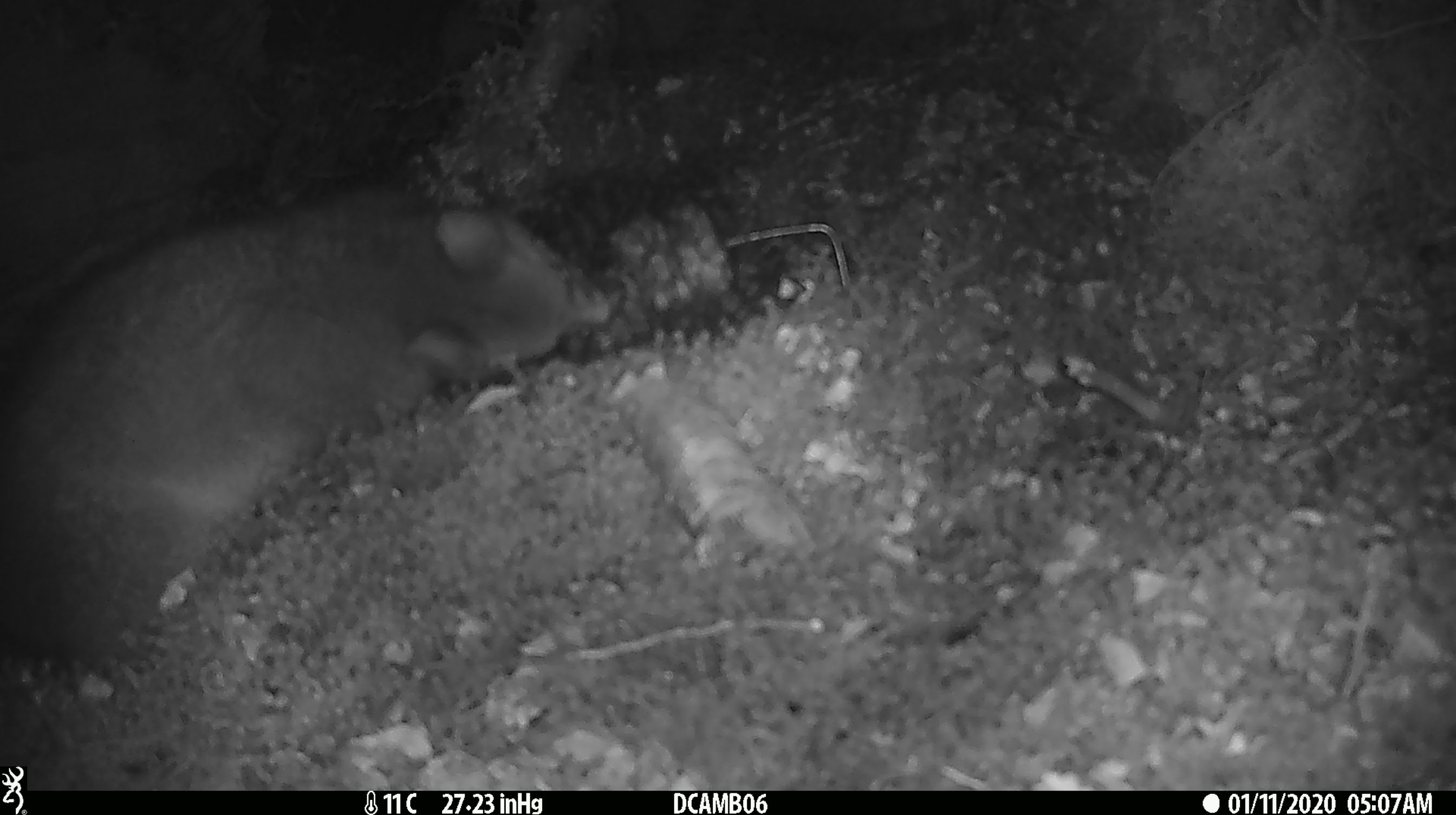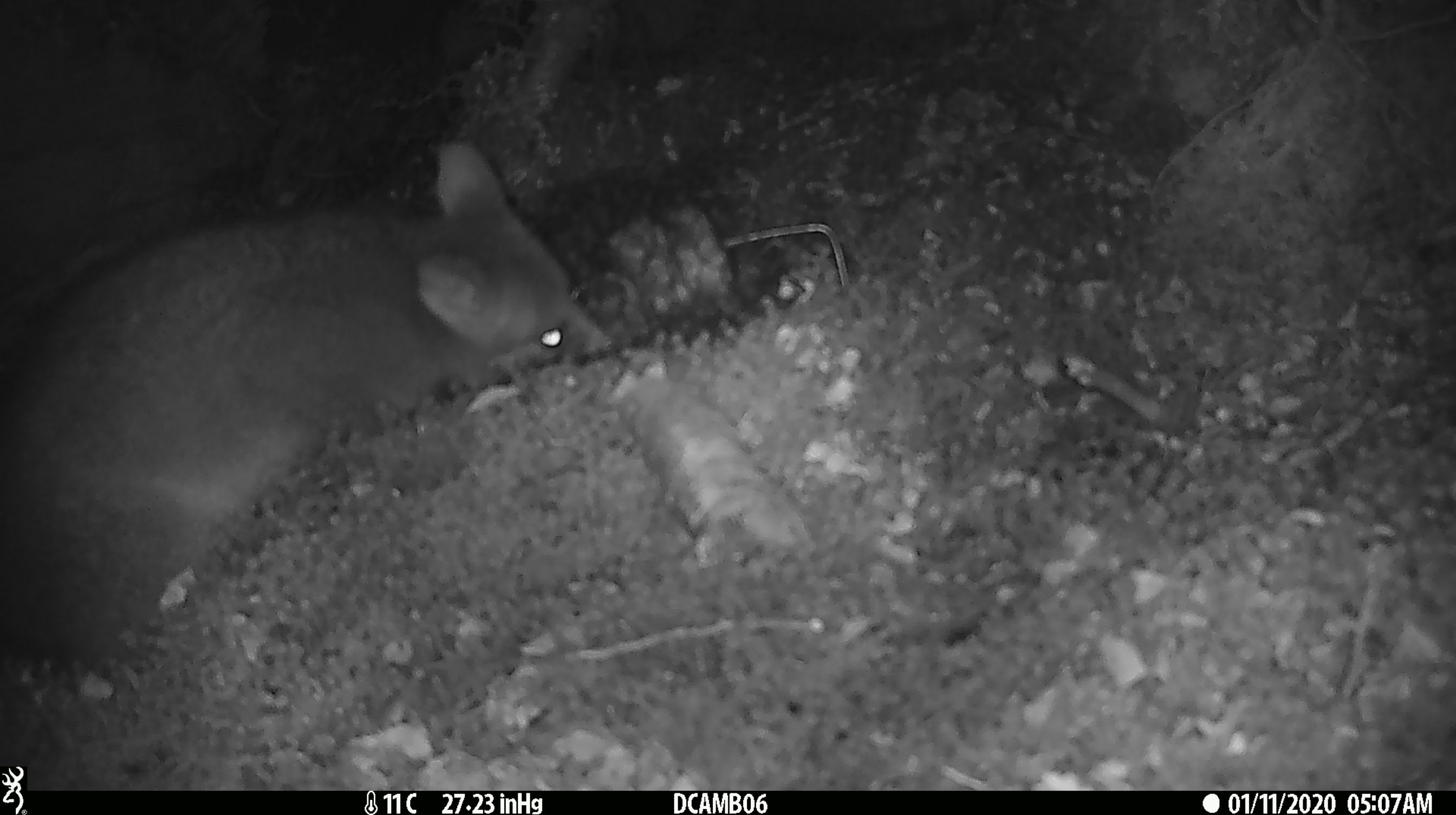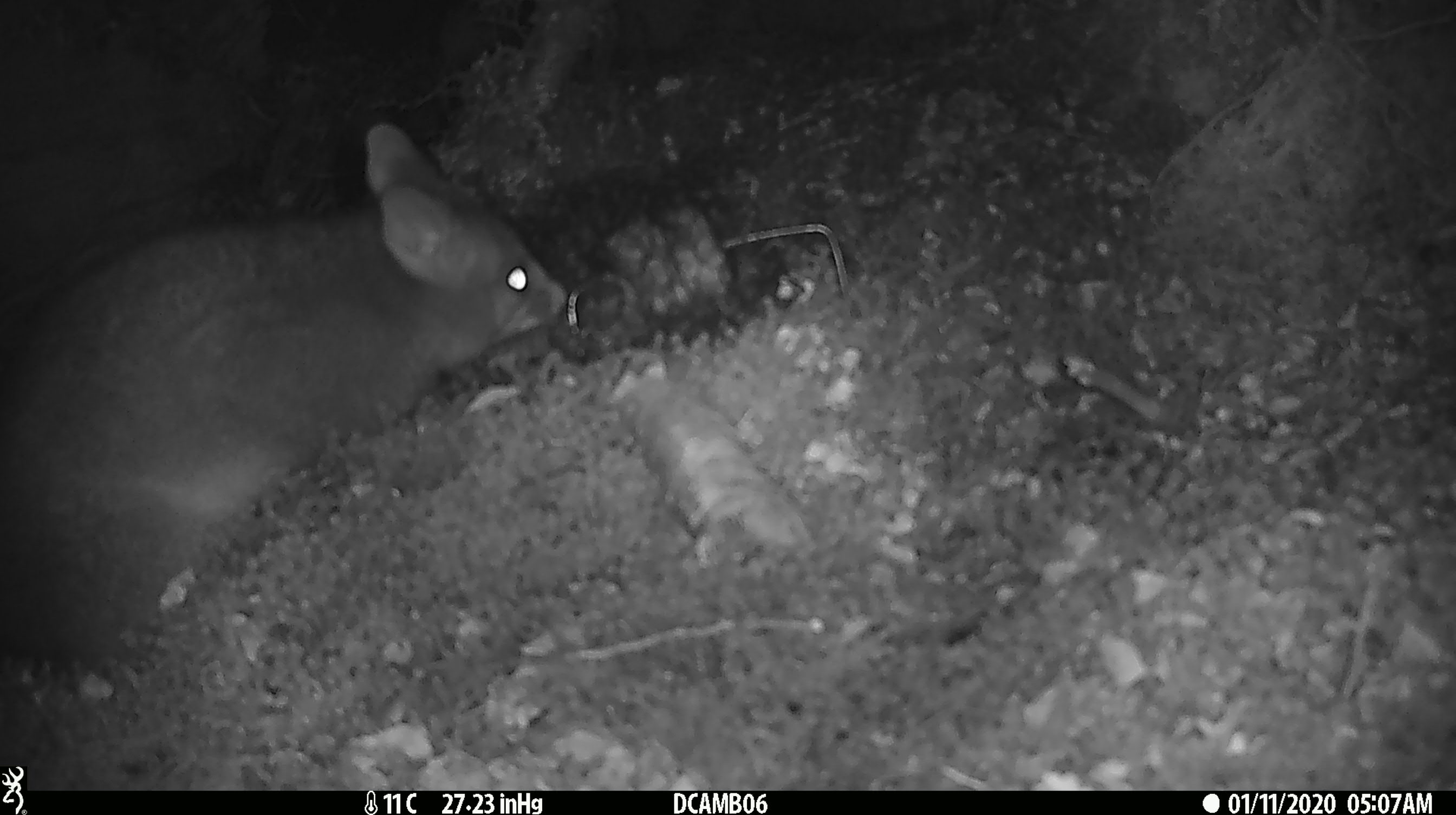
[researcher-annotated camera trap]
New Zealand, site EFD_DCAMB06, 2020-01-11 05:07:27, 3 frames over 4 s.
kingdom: Animalia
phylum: Chordata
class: Mammalia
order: Diprotodontia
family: Phalangeridae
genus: Trichosurus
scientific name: Trichosurus vulpecula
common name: common brushtail possum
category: possum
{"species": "possum (common brushtail possum) (Trichosurus vulpecula)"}